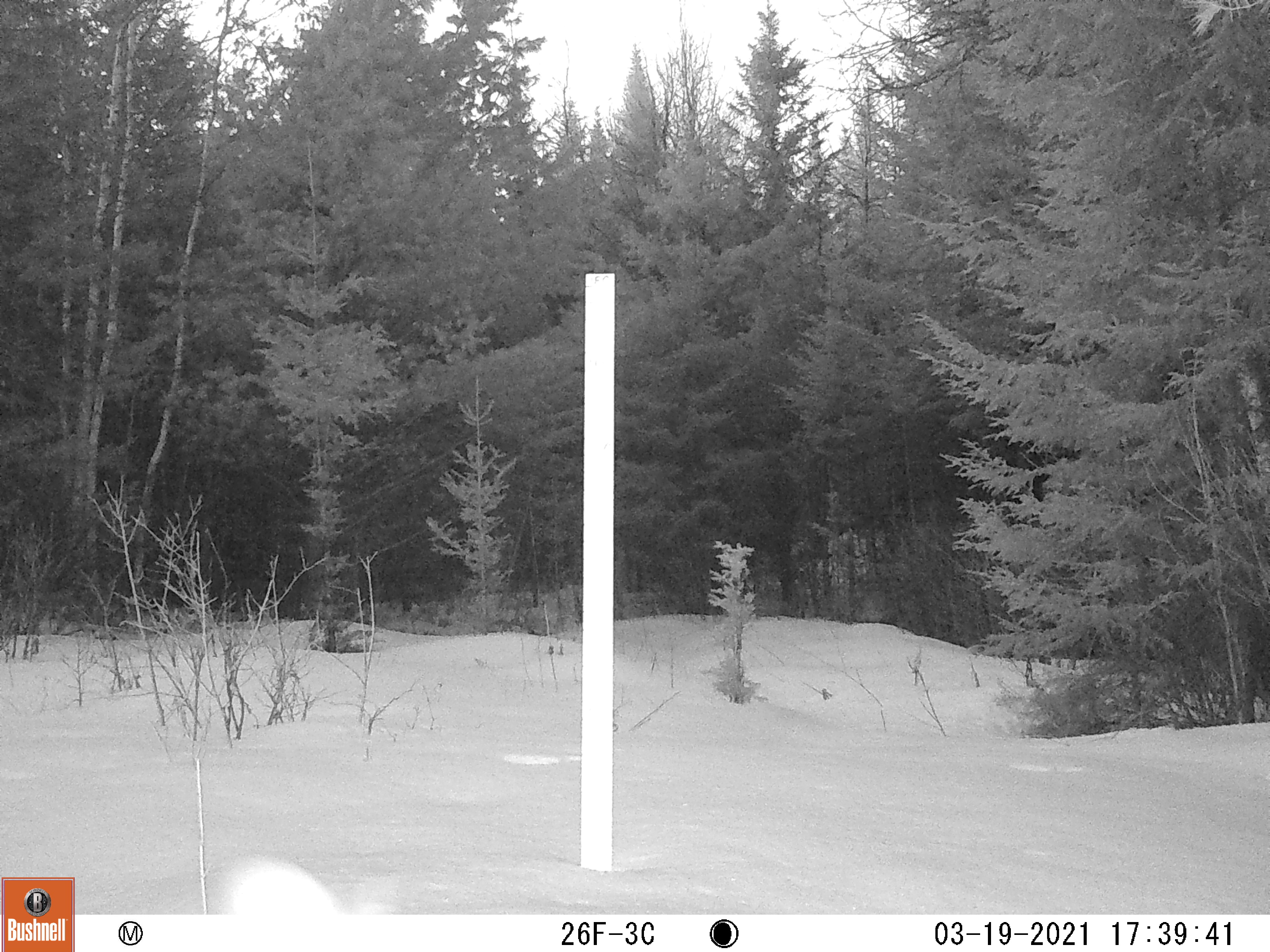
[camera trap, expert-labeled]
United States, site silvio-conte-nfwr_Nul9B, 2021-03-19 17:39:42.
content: unidentified animal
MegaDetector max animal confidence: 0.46